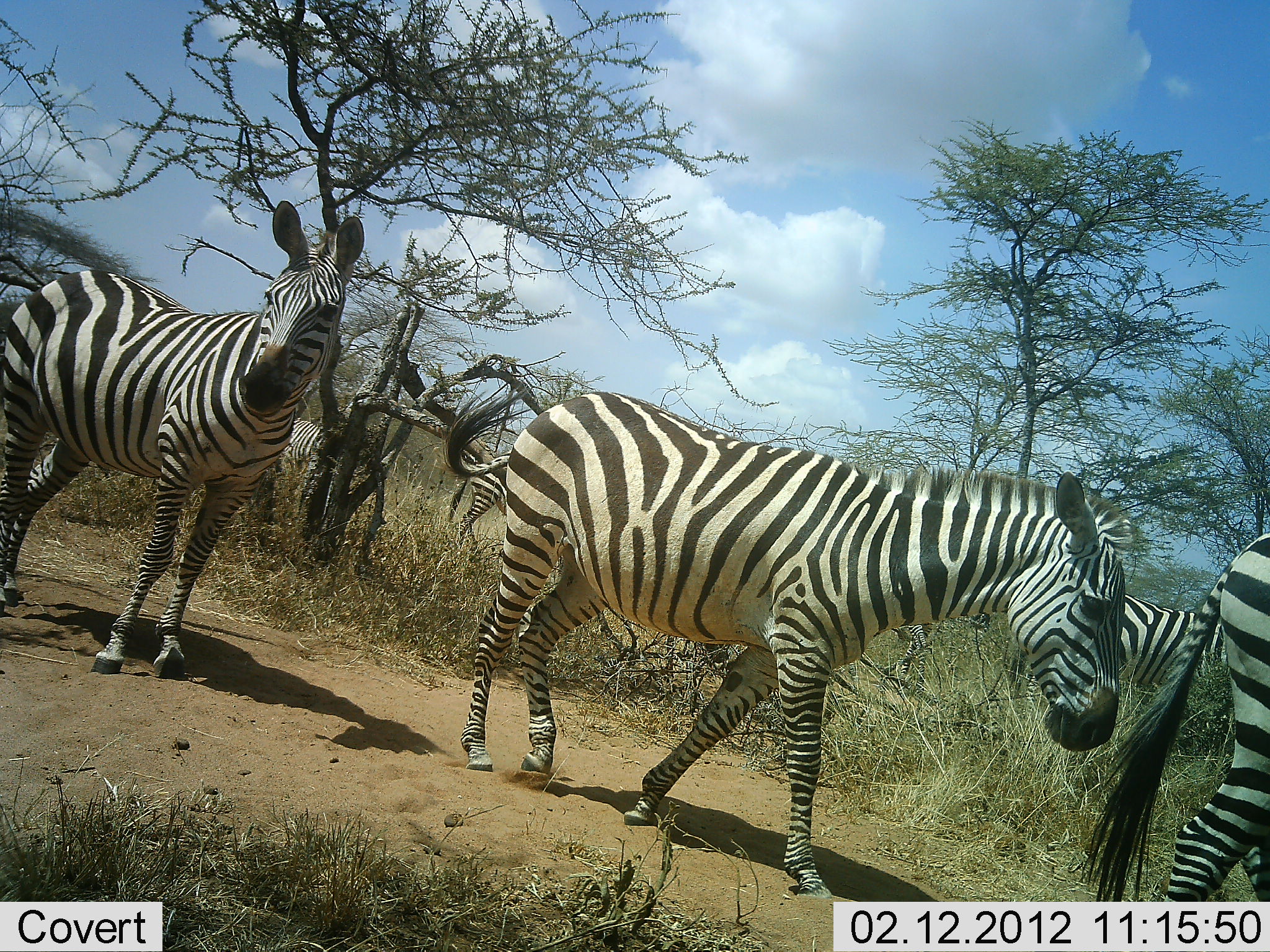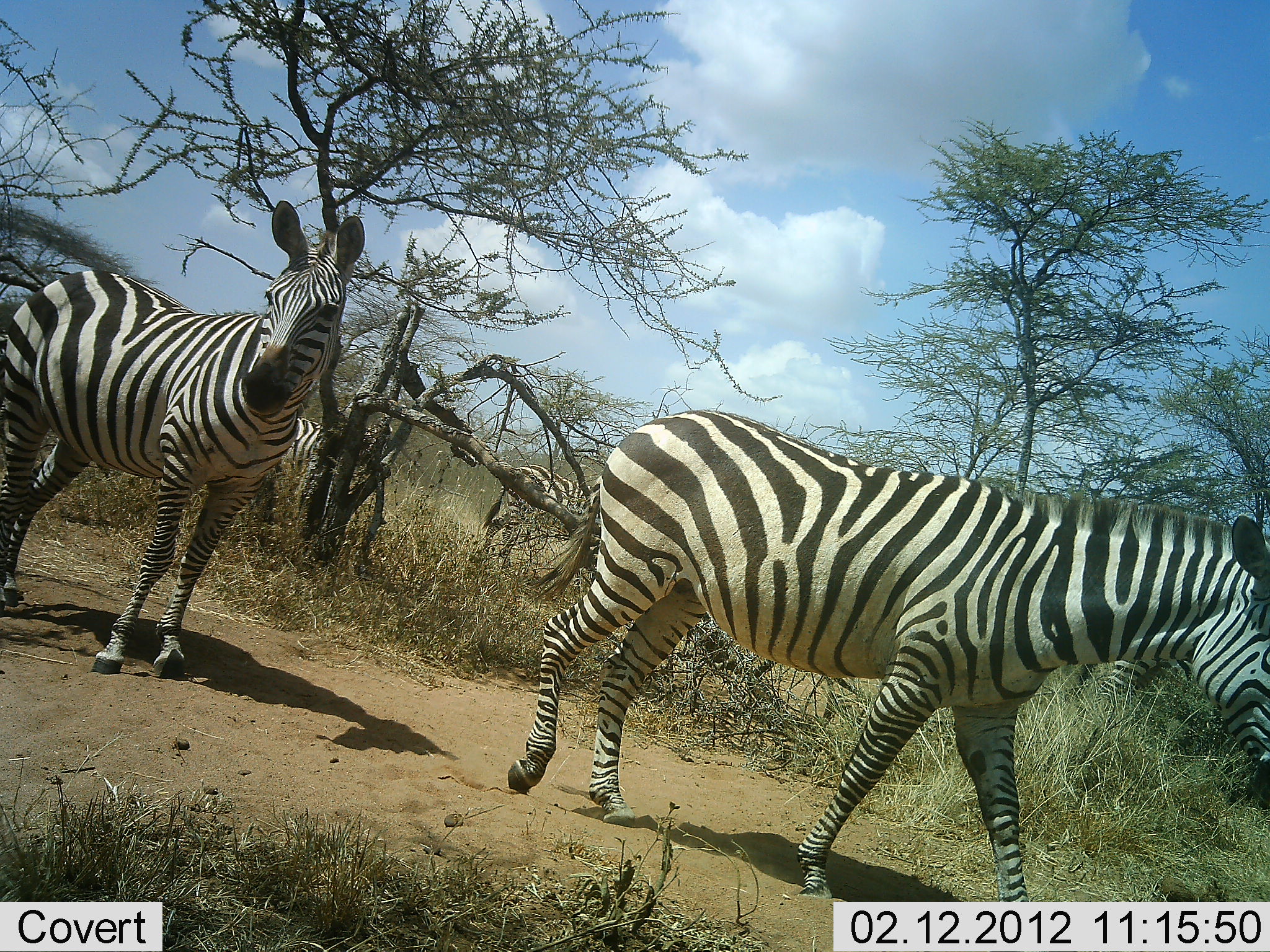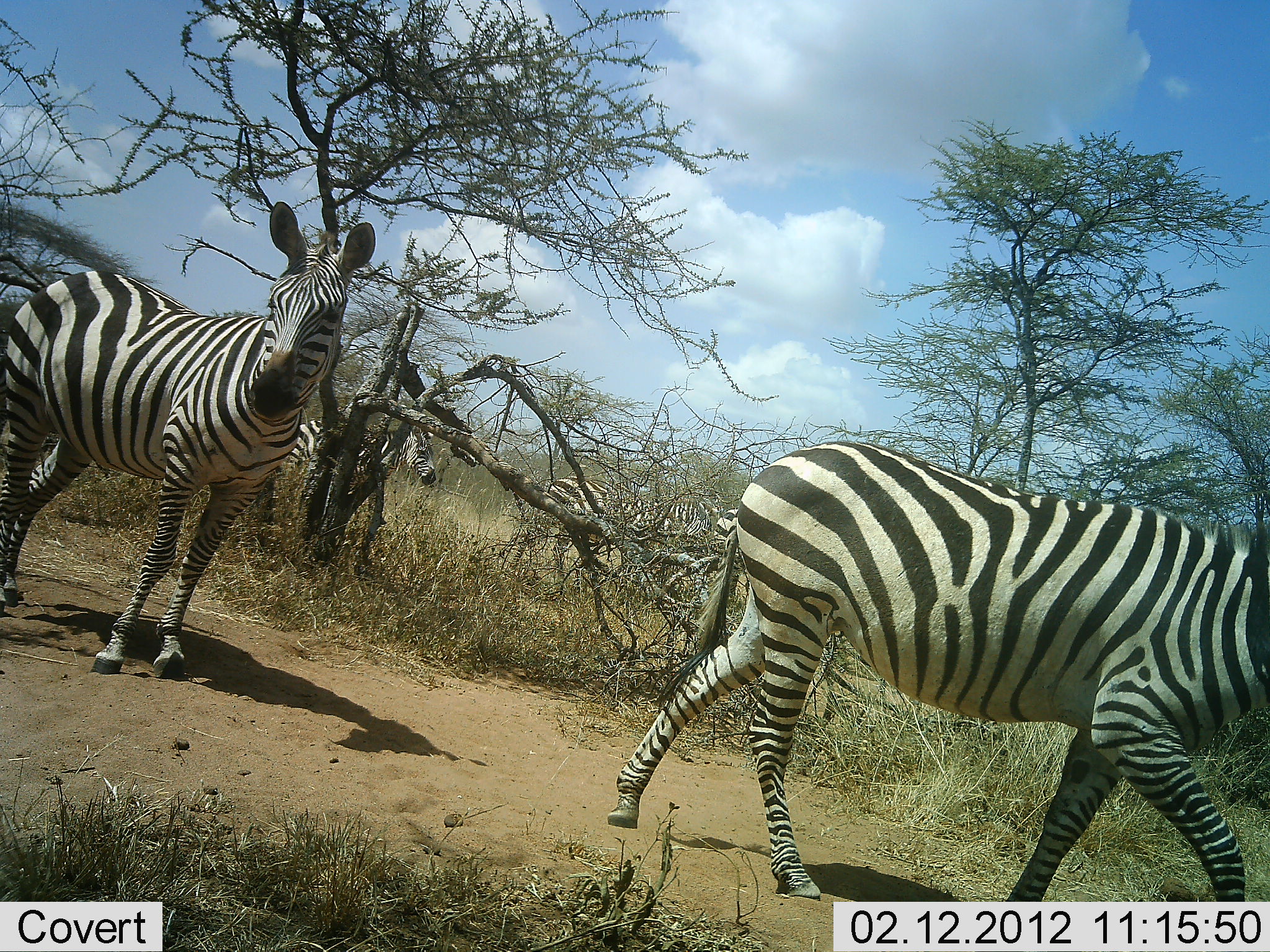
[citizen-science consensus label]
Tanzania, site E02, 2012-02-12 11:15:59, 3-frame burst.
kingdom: Animalia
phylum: Chordata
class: Mammalia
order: Perissodactyla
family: Equidae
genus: Equus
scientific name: Equus quagga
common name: plains zebra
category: zebra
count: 6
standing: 73%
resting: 0%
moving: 100%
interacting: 0%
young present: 0%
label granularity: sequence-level